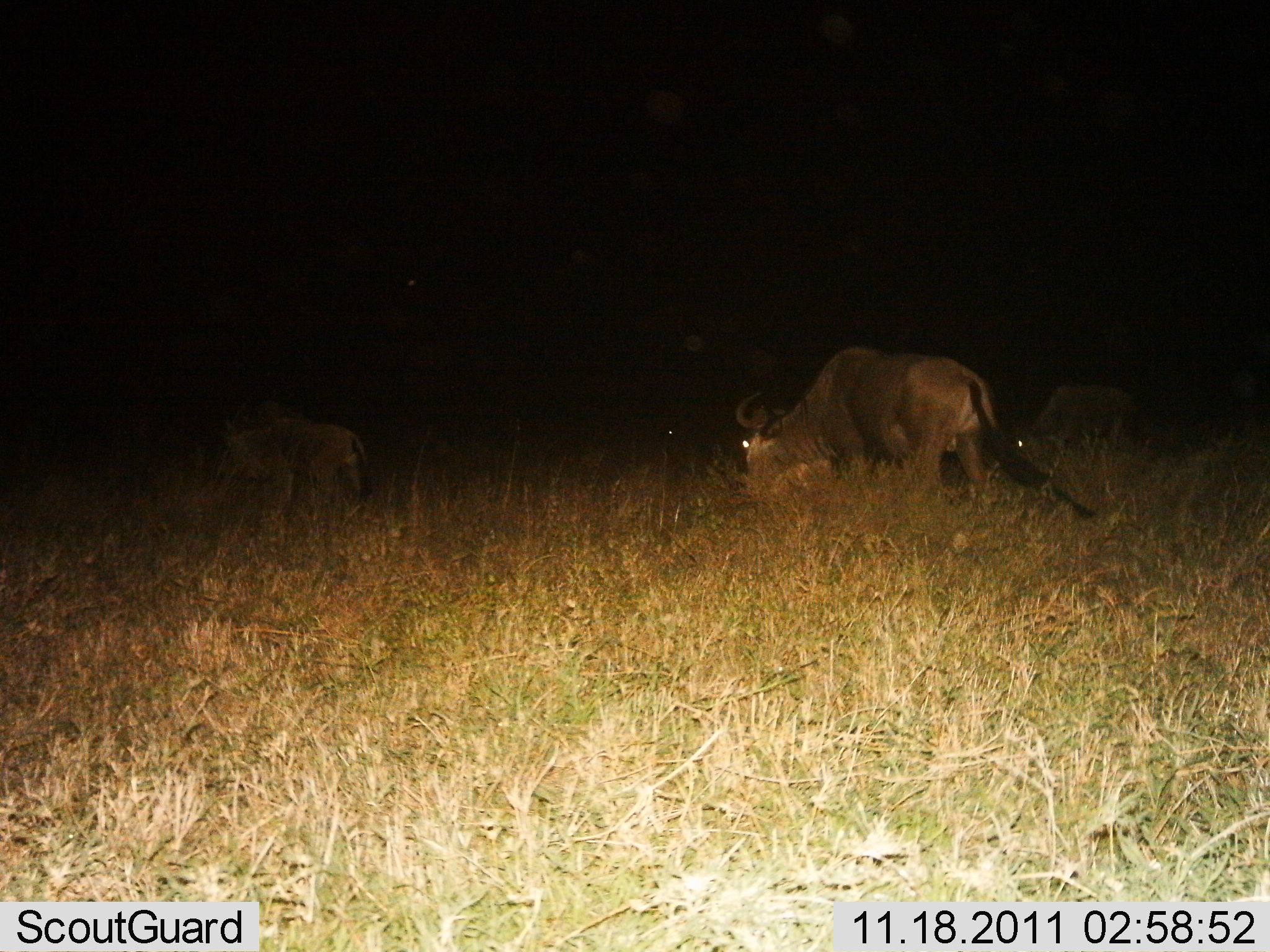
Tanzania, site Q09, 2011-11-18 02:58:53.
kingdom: Animalia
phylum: Chordata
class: Mammalia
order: Artiodactyla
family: Bovidae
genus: Connochaetes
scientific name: Connochaetes taurinus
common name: blue wildebeest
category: wildebeest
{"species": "wildebeest (blue wildebeest) (Connochaetes taurinus)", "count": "3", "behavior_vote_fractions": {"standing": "36%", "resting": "7%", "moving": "14%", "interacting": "0%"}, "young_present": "0%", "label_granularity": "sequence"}